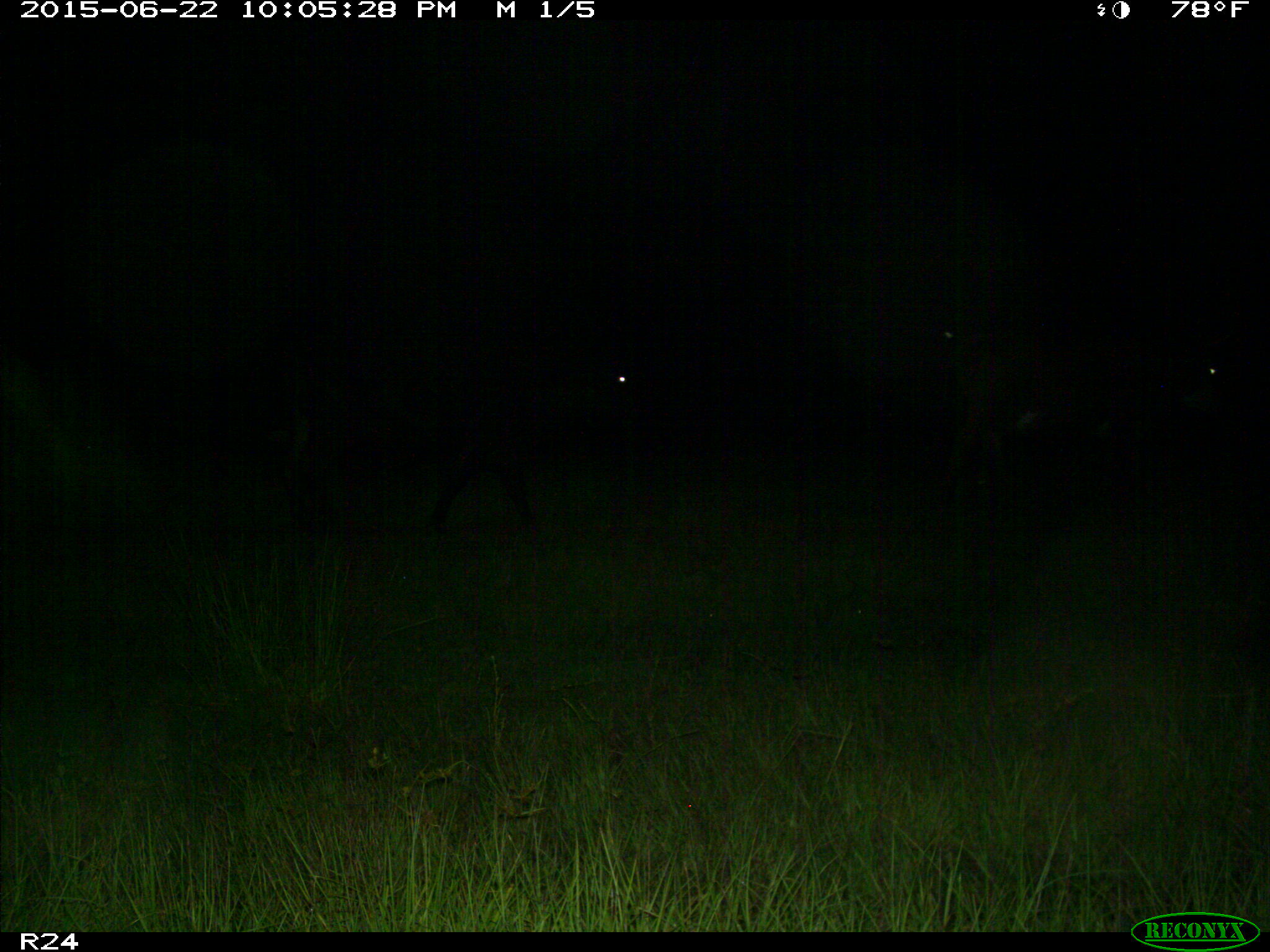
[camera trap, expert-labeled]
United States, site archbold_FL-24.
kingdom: Animalia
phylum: Chordata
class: Mammalia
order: Artiodactyla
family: Bovidae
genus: Bos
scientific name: Bos taurus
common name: domestic cow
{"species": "Bos taurus (domestic cow)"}